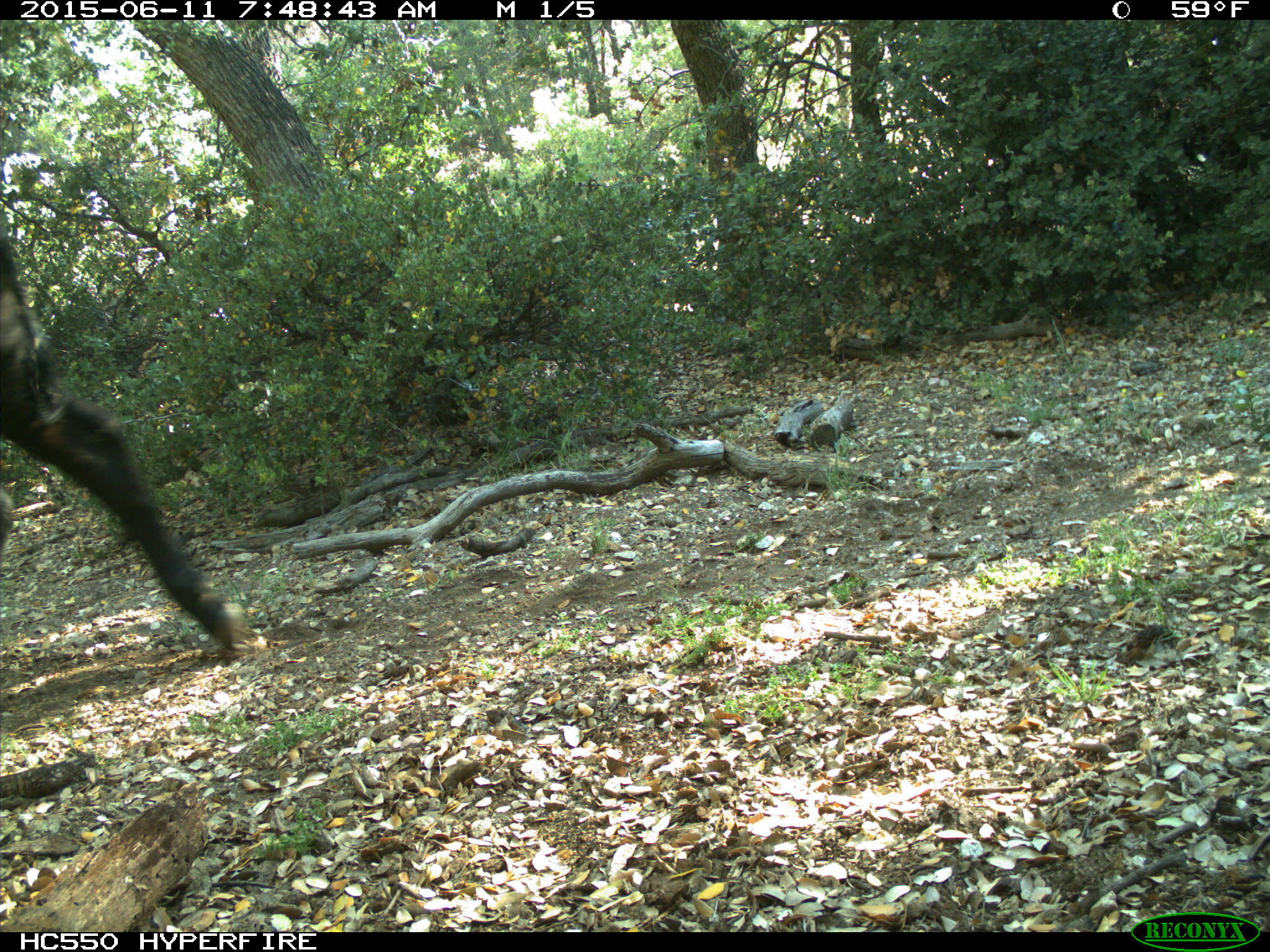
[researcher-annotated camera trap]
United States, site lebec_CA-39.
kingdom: Animalia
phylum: Chordata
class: Mammalia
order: Artiodactyla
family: Bovidae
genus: Bos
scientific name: Bos taurus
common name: domestic cow